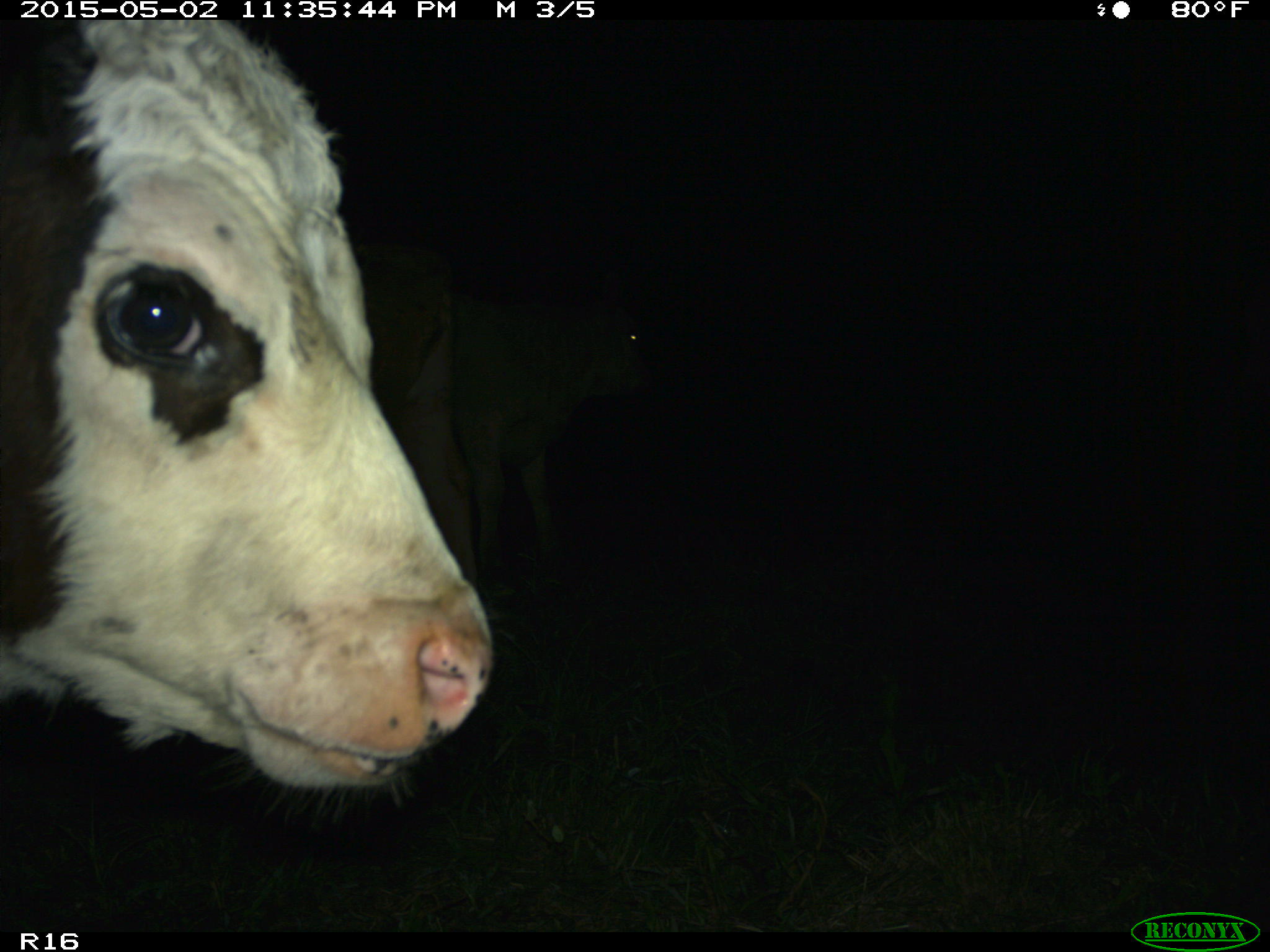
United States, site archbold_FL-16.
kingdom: Animalia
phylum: Chordata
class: Mammalia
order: Artiodactyla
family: Bovidae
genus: Bos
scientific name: Bos taurus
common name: domestic cow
Bos taurus (domestic cow).